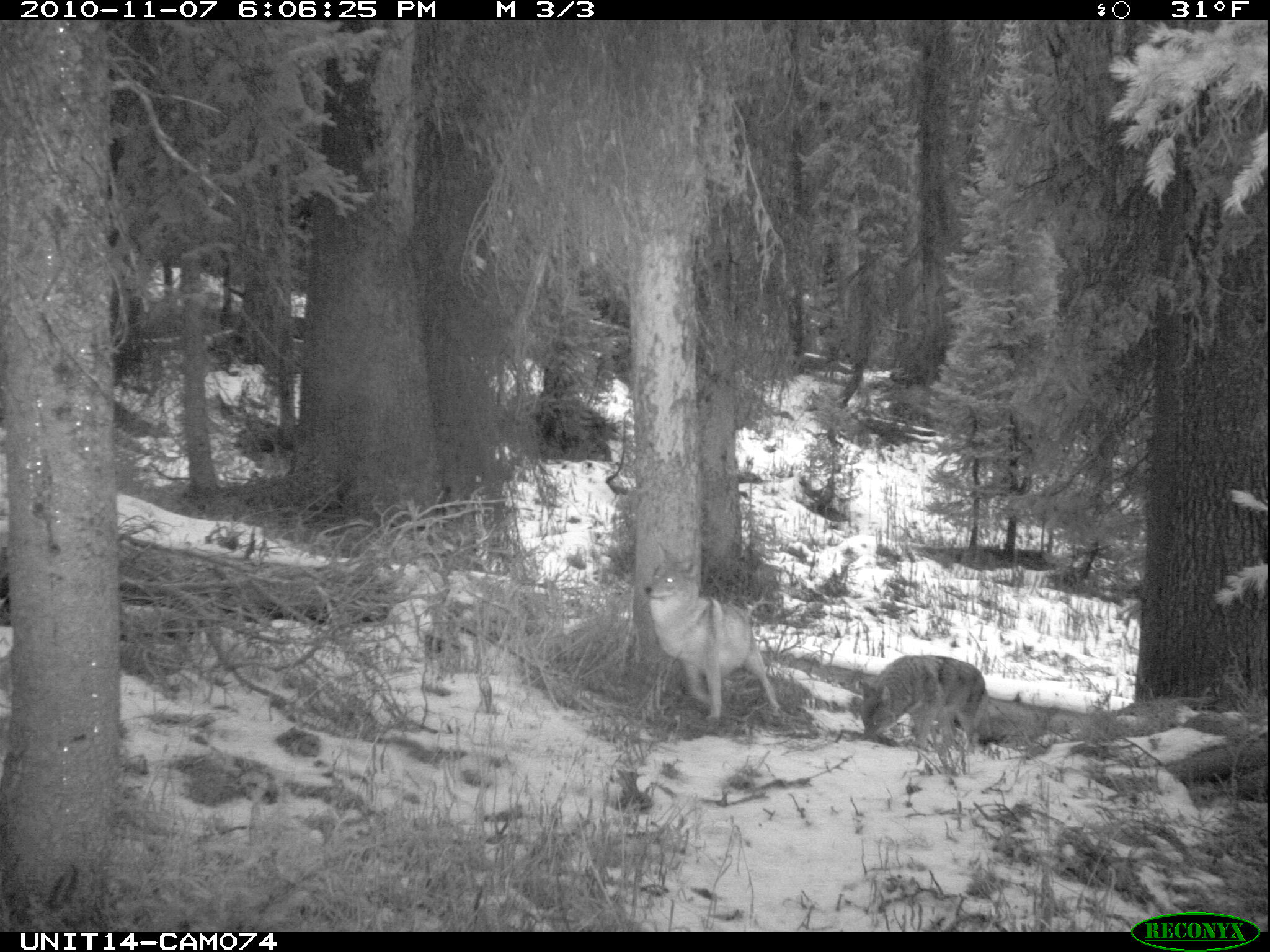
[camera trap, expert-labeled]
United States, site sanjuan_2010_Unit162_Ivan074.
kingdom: Animalia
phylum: Chordata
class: Mammalia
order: Carnivora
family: Canidae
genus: Canis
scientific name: Canis latrans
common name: coyote